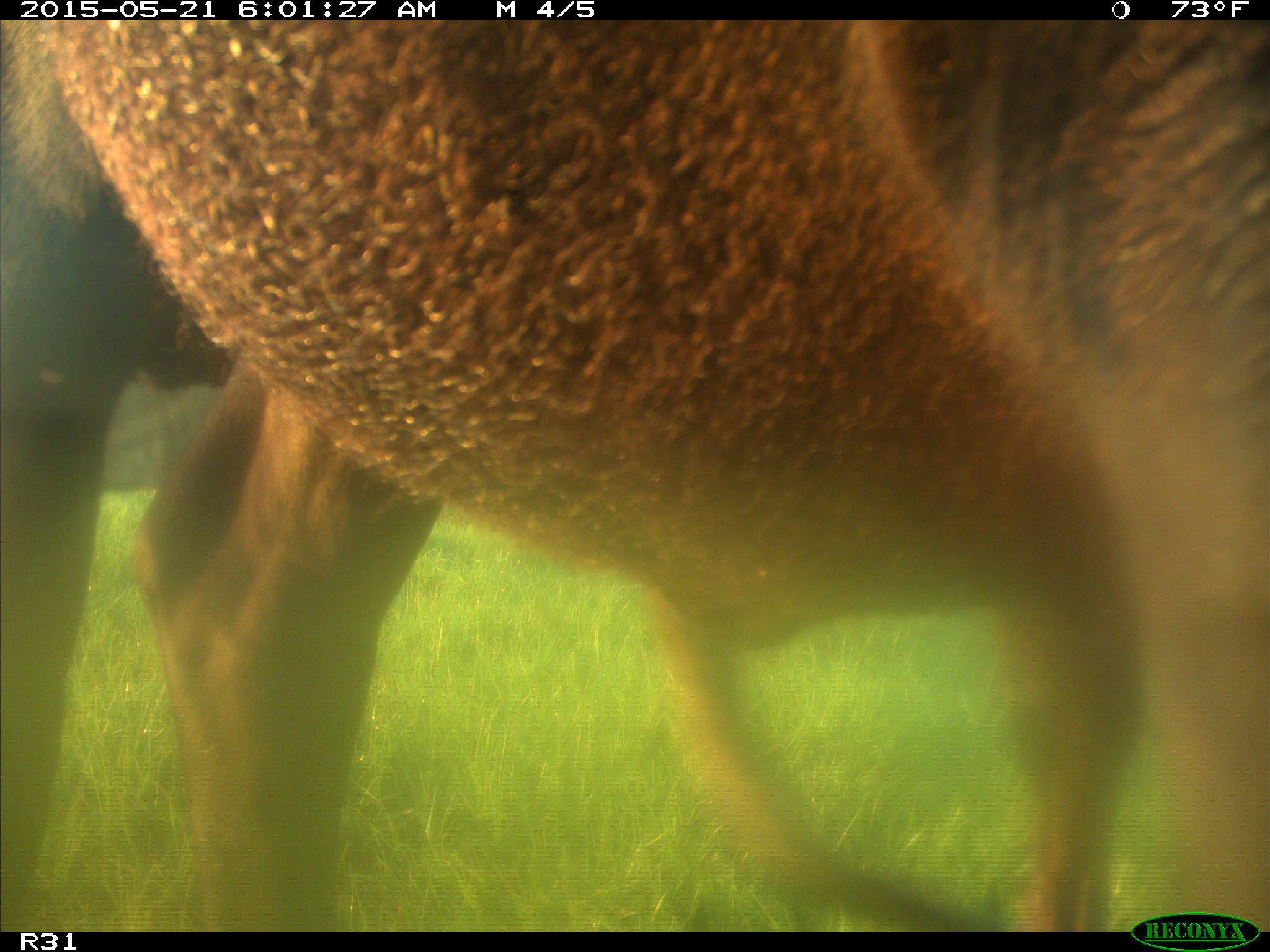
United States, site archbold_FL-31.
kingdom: Animalia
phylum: Chordata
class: Mammalia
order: Artiodactyla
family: Bovidae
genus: Bos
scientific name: Bos taurus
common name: domestic cow